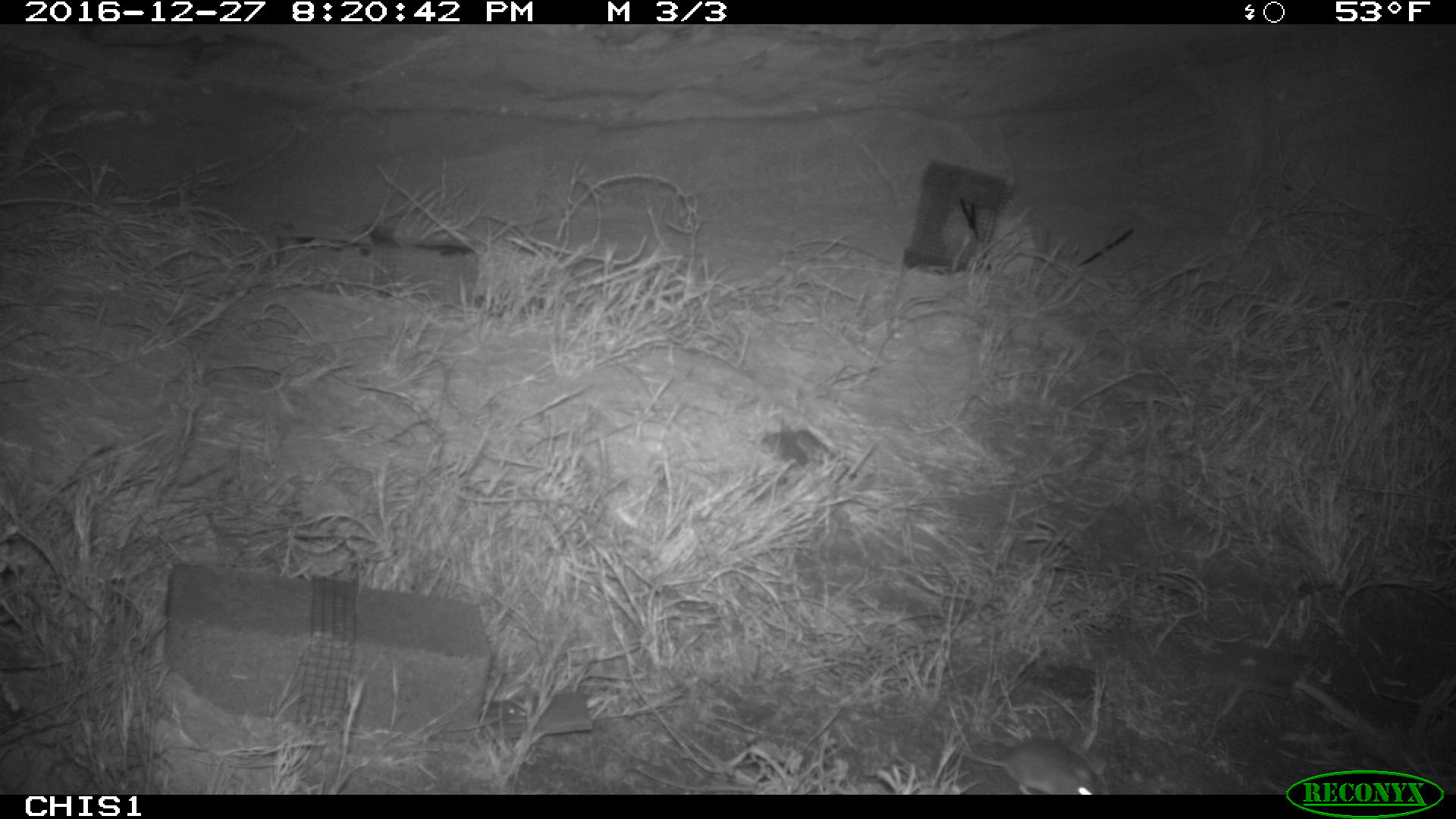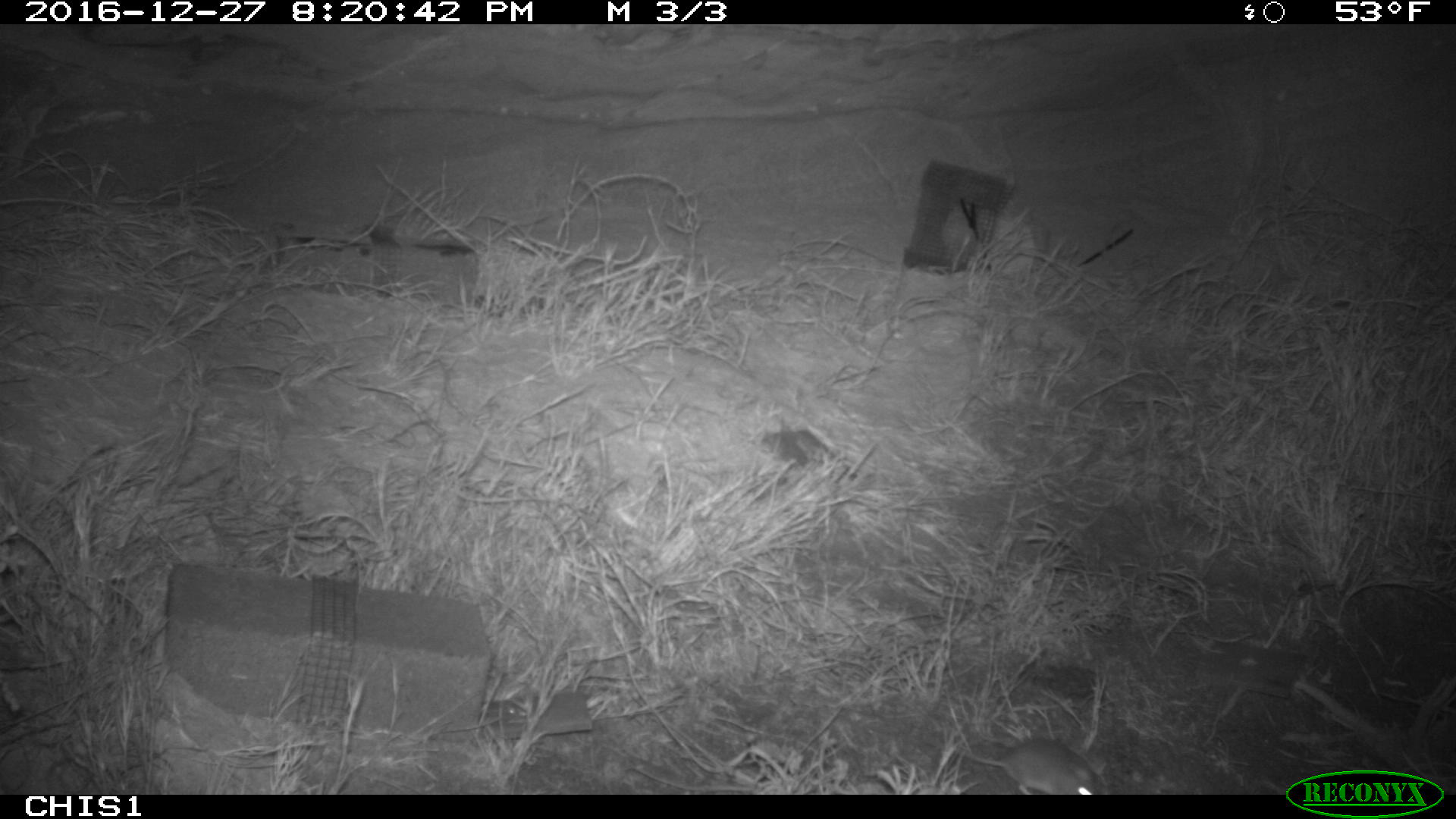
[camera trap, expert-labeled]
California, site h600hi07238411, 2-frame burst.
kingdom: Animalia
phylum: Chordata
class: Mammalia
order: Rodentia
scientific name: Rodentia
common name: rodent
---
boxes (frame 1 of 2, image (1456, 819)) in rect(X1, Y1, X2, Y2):
rodent: rect(918, 726, 1110, 792)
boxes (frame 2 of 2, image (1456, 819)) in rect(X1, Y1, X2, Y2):
rodent: rect(956, 737, 1101, 795)